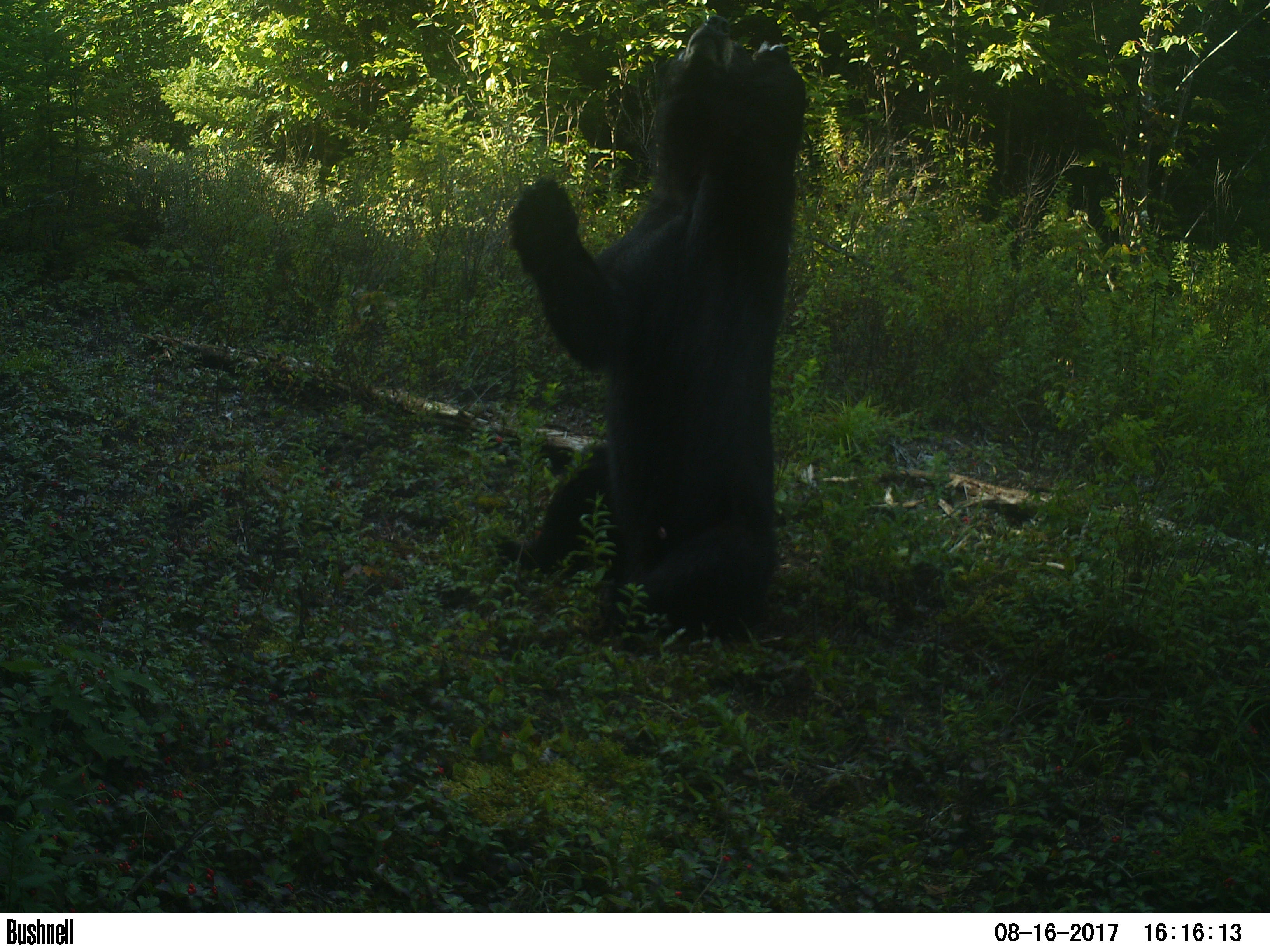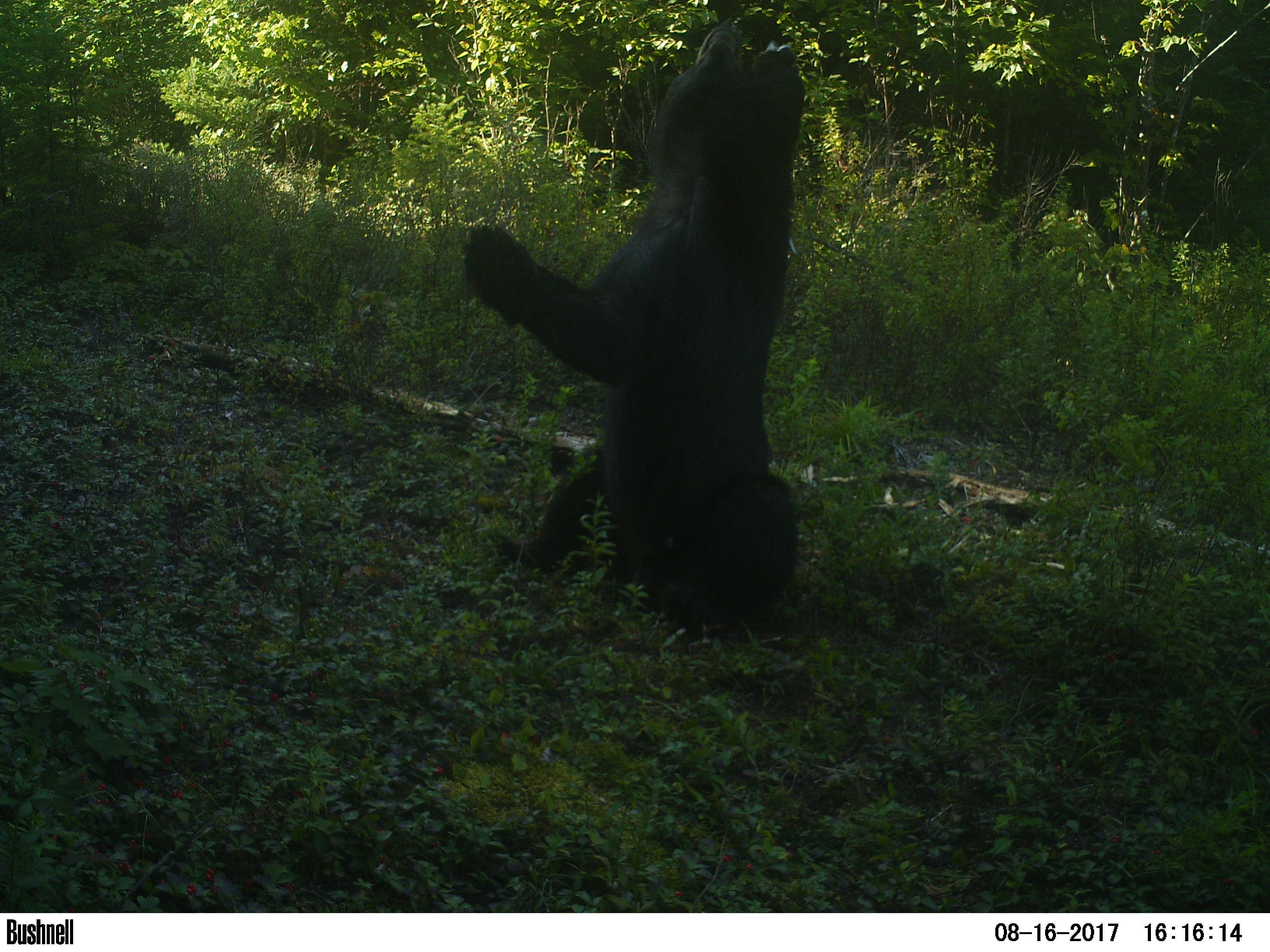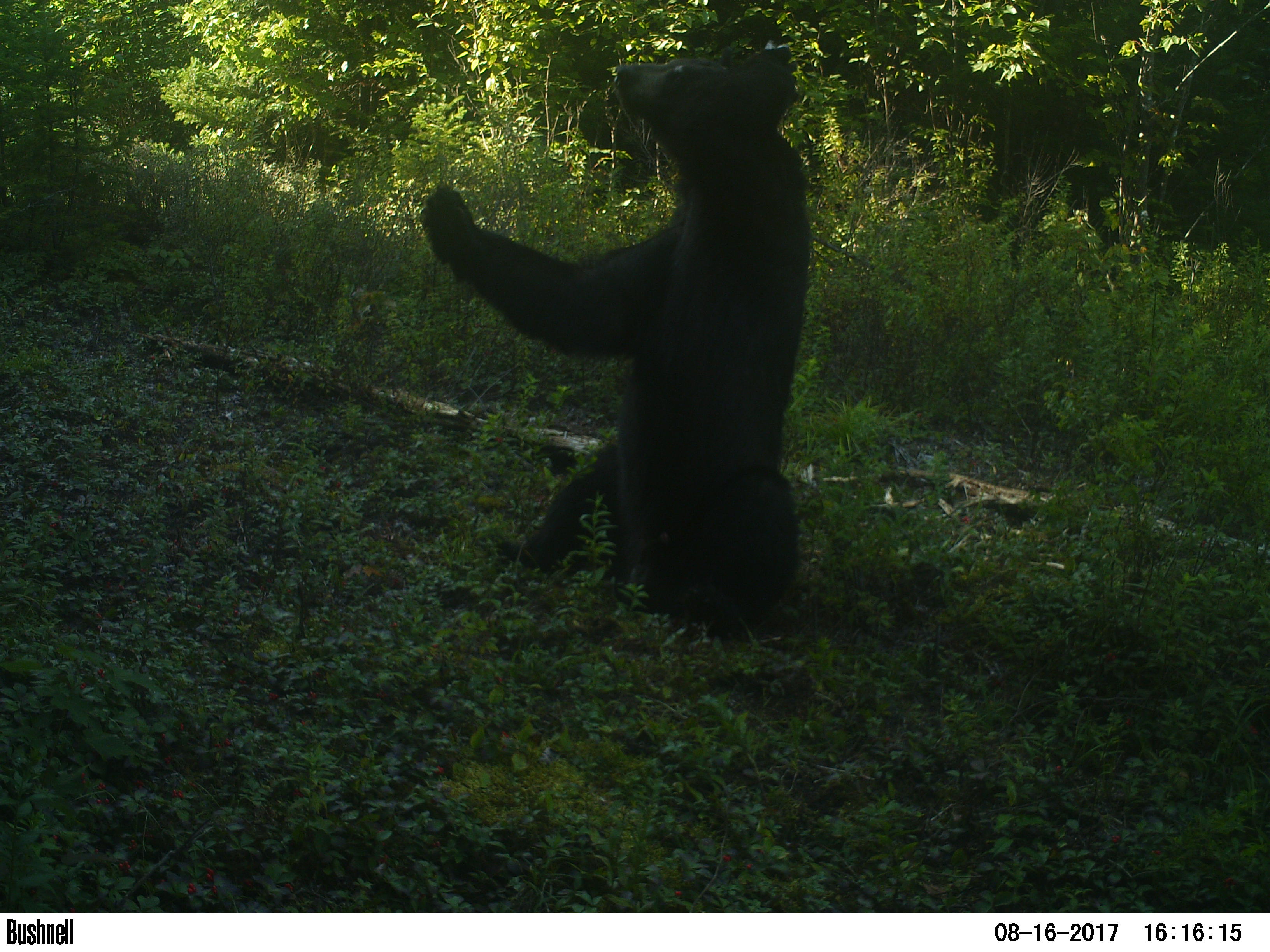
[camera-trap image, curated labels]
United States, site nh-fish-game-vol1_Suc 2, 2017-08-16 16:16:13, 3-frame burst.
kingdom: Animalia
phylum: Chordata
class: Mammalia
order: Carnivora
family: Ursidae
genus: Ursus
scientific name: Ursus americanus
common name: black bear